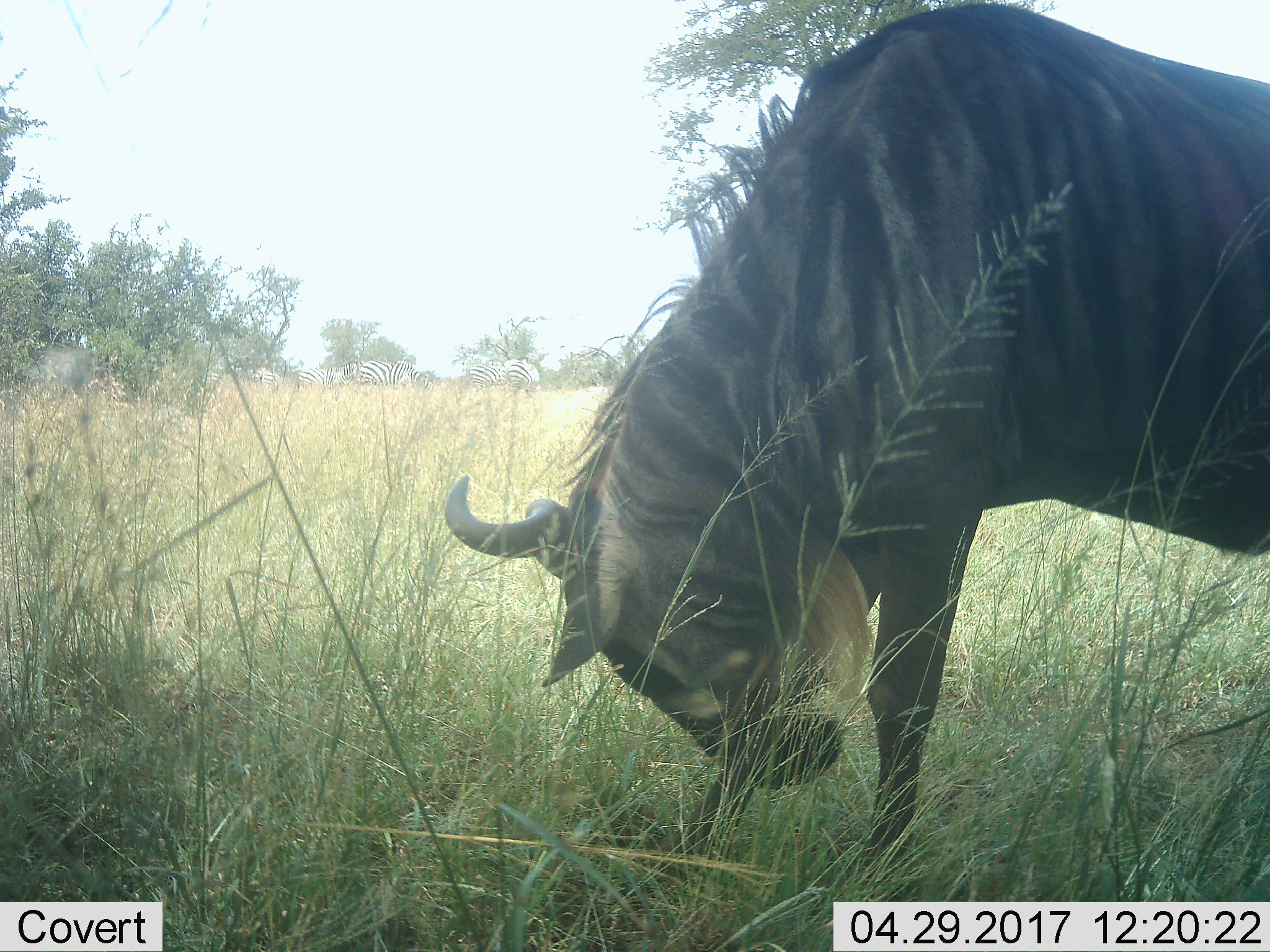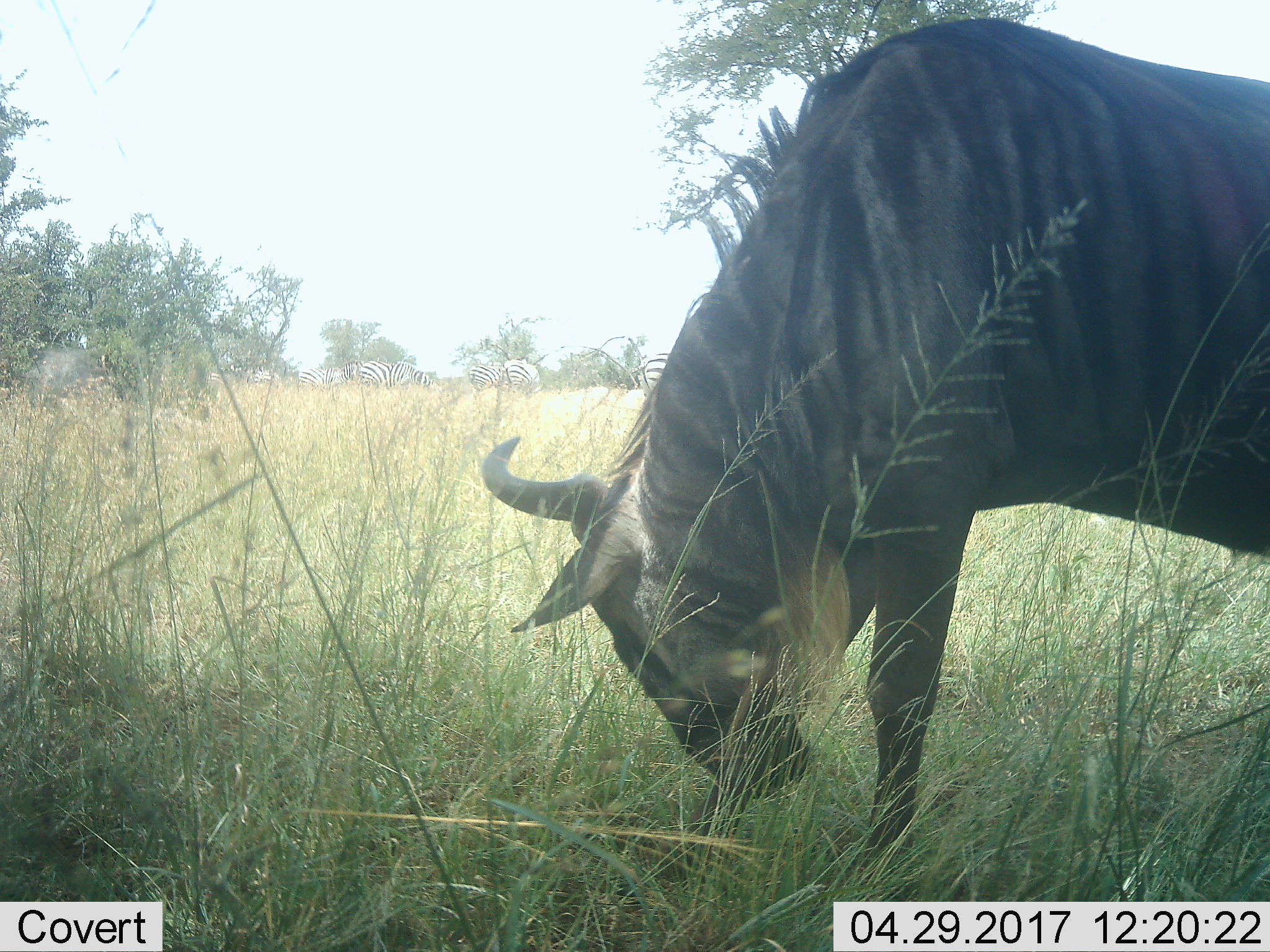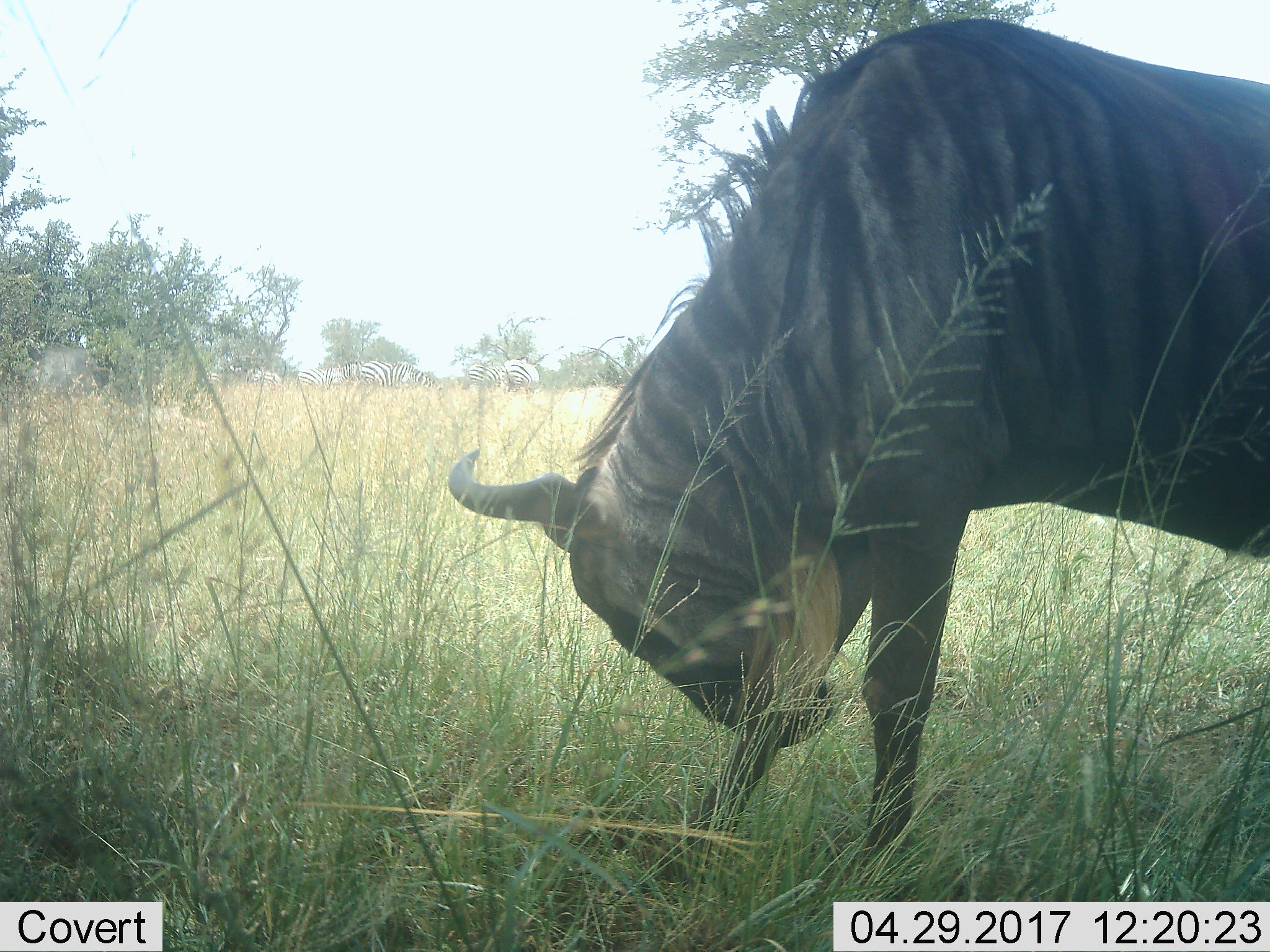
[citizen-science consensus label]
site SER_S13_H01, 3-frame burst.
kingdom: Animalia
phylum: Chordata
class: Mammalia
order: Artiodactyla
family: Bovidae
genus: Connochaetes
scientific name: Connochaetes taurinus taurinus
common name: blue wildebeest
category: wildebeestblue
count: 1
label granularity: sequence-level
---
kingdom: Animalia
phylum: Chordata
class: Mammalia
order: Perissodactyla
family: Equidae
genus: Equus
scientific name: Equus quagga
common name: plains zebra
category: zebraplains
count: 7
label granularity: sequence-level